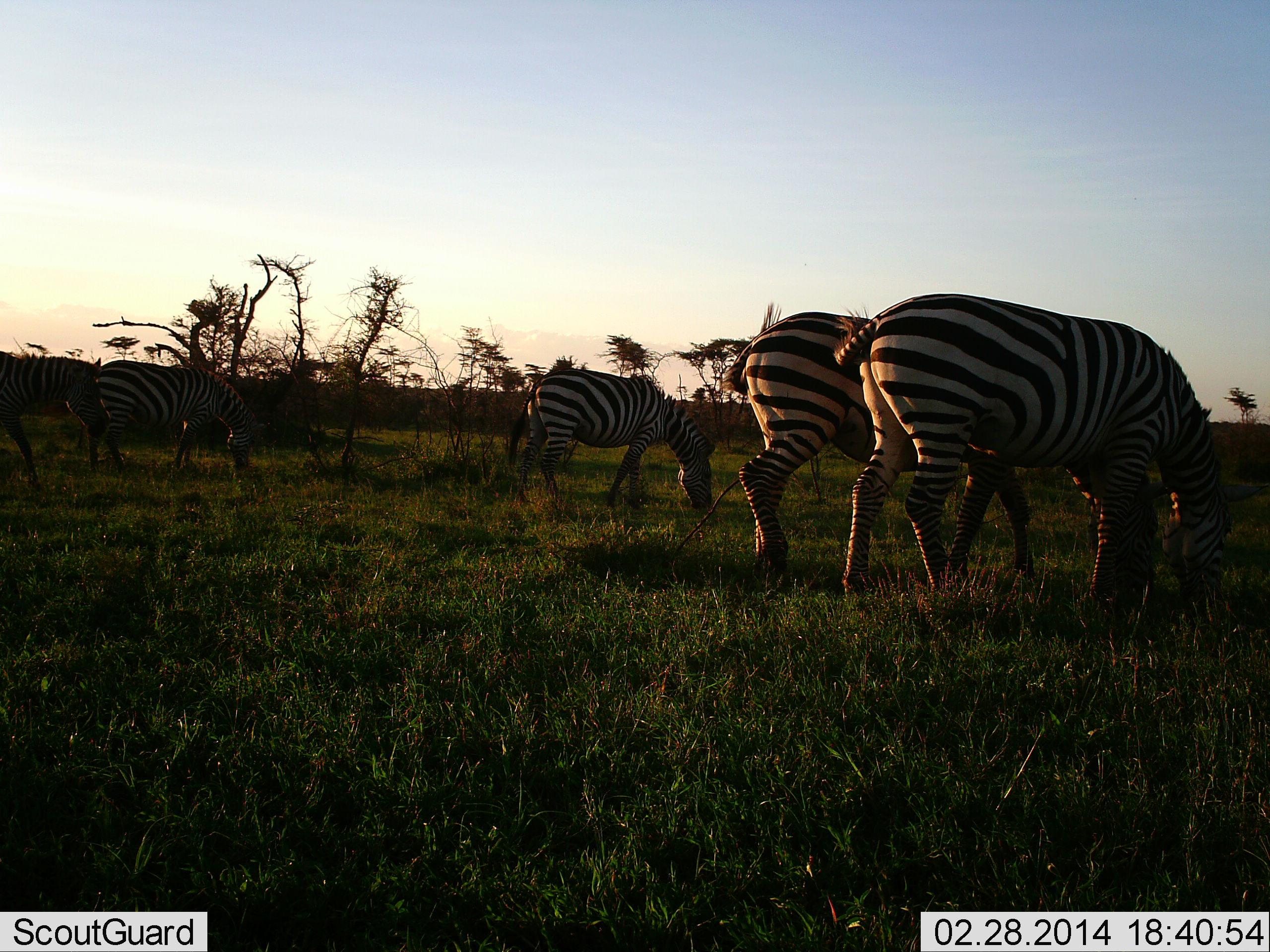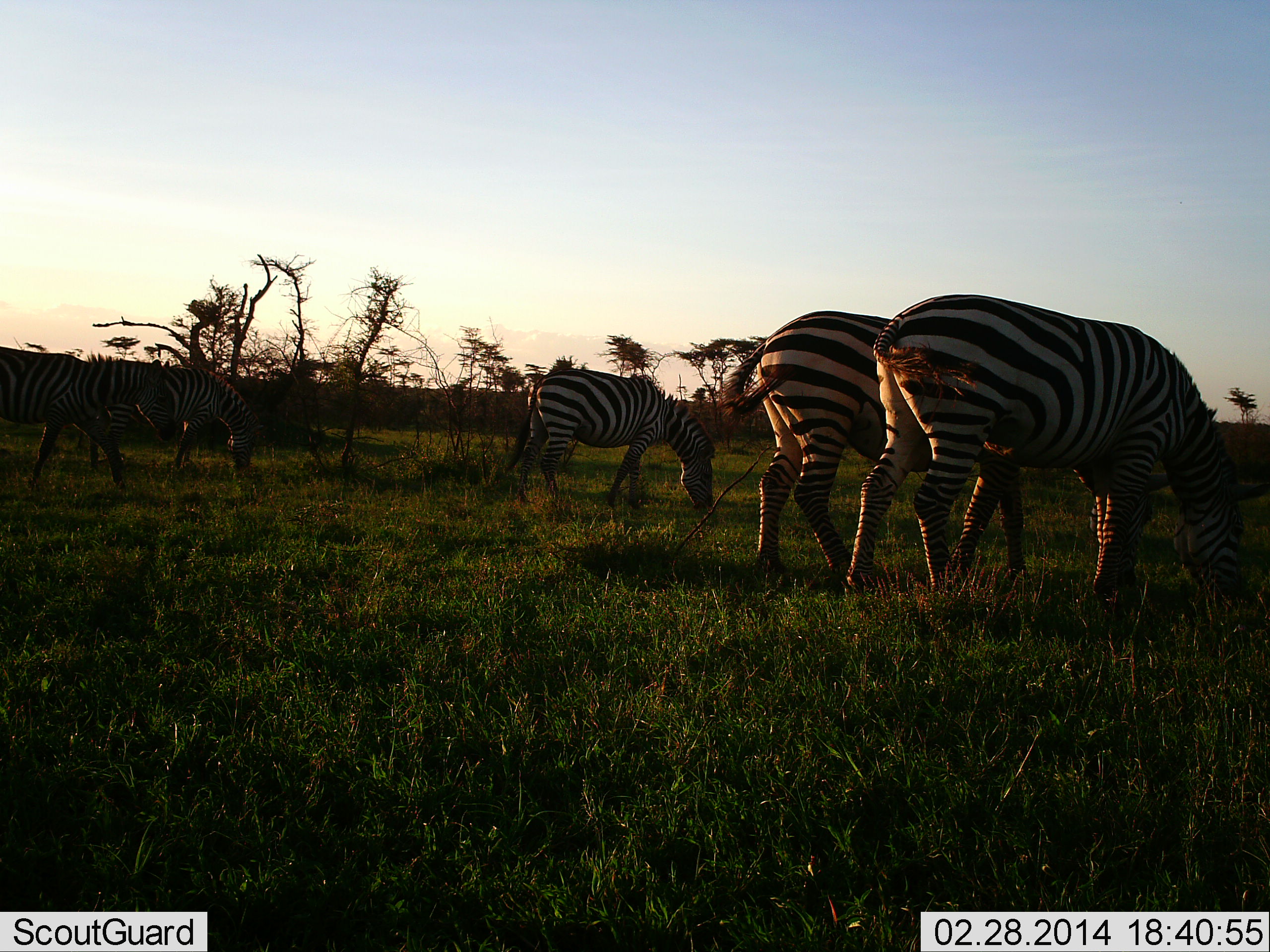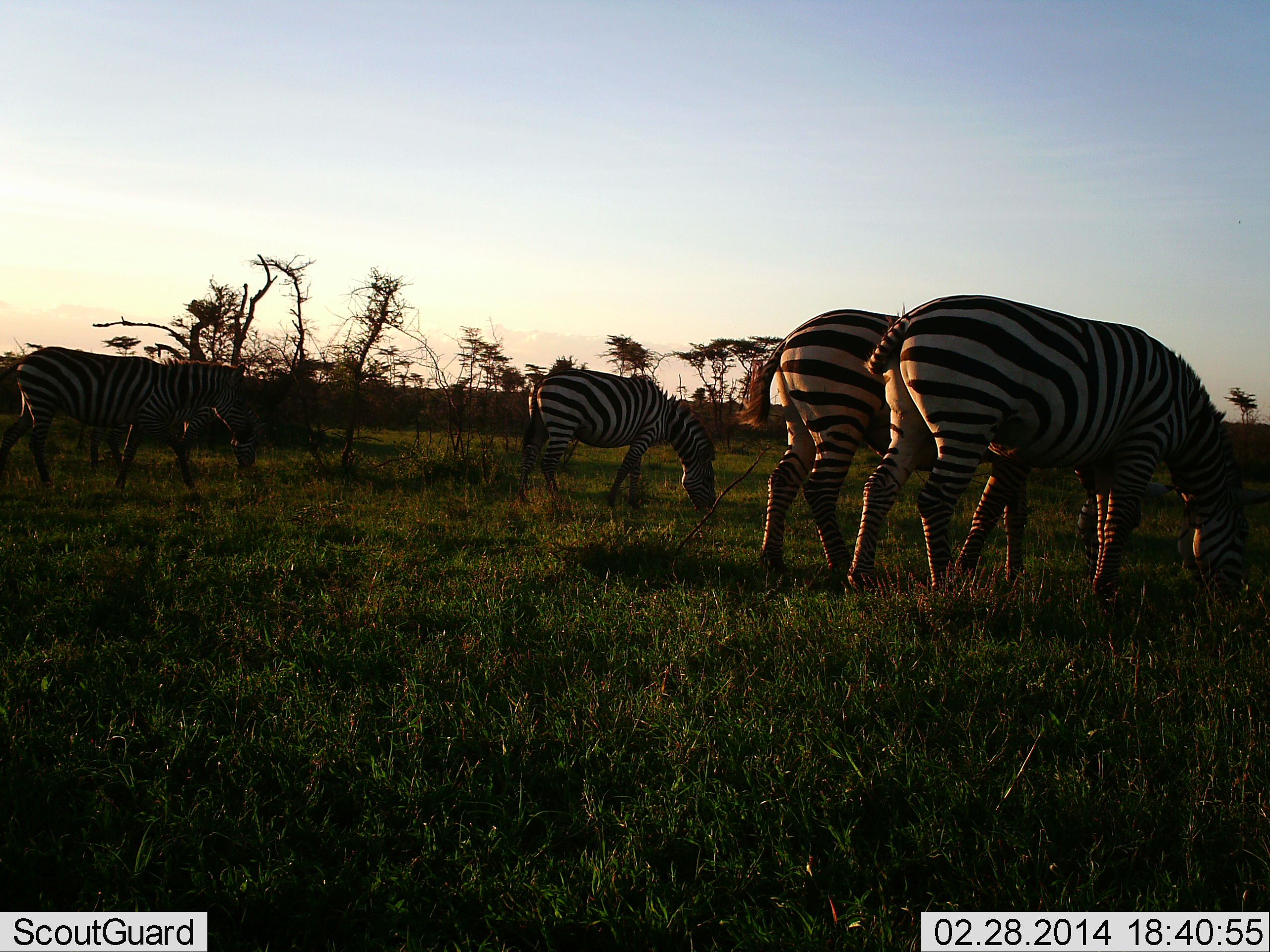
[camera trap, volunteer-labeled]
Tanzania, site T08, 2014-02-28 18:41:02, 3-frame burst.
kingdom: Animalia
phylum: Chordata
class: Mammalia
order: Perissodactyla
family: Equidae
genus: Equus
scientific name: Equus quagga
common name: plains zebra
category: zebra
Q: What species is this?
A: Zebra (plains zebra) (Equus quagga).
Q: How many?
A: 5.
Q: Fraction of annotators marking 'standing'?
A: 18%.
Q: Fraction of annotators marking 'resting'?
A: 0%.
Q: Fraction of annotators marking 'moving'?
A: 45%.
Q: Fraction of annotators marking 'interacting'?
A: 0%.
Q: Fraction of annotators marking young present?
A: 0%.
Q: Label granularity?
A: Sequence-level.